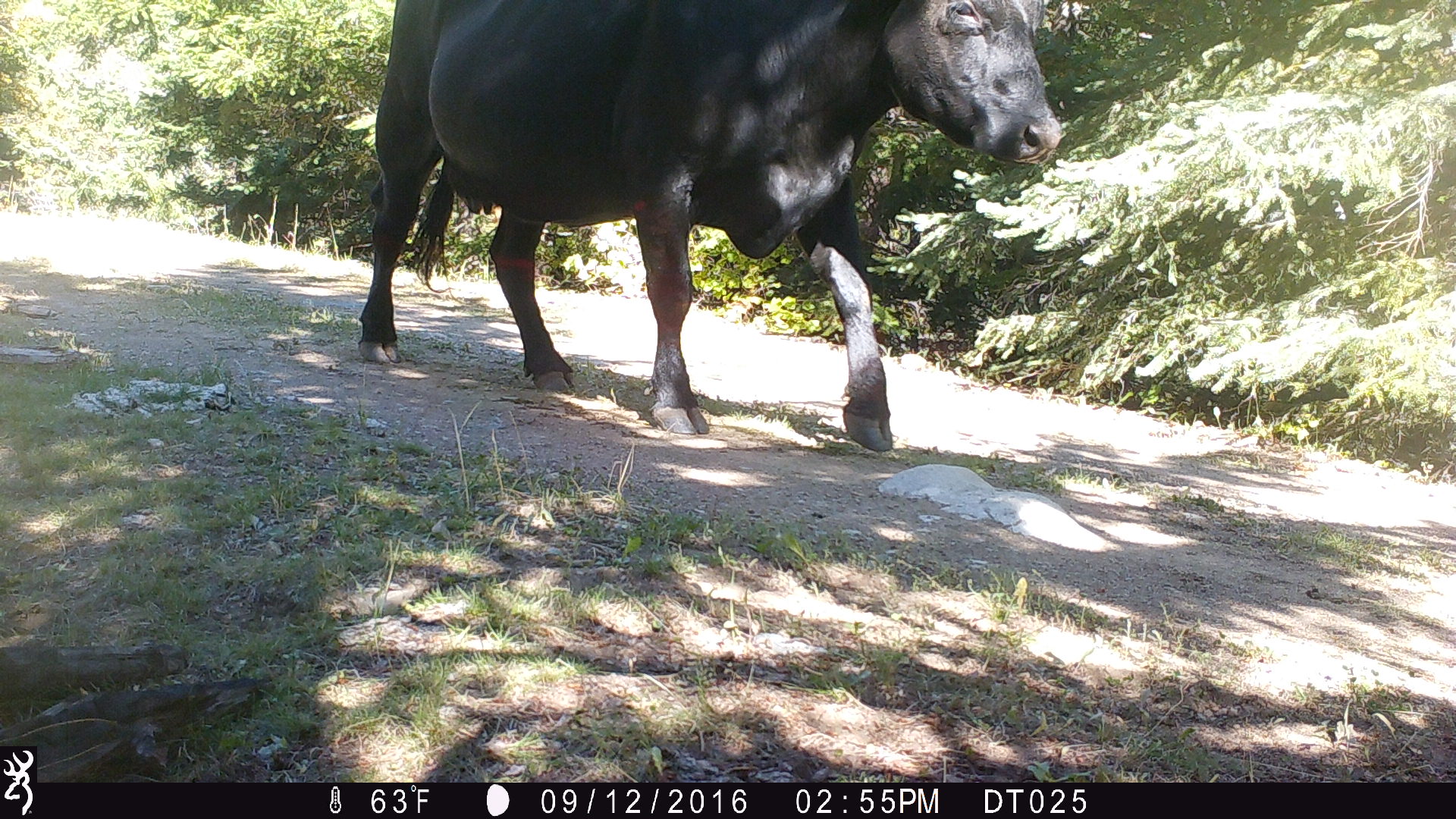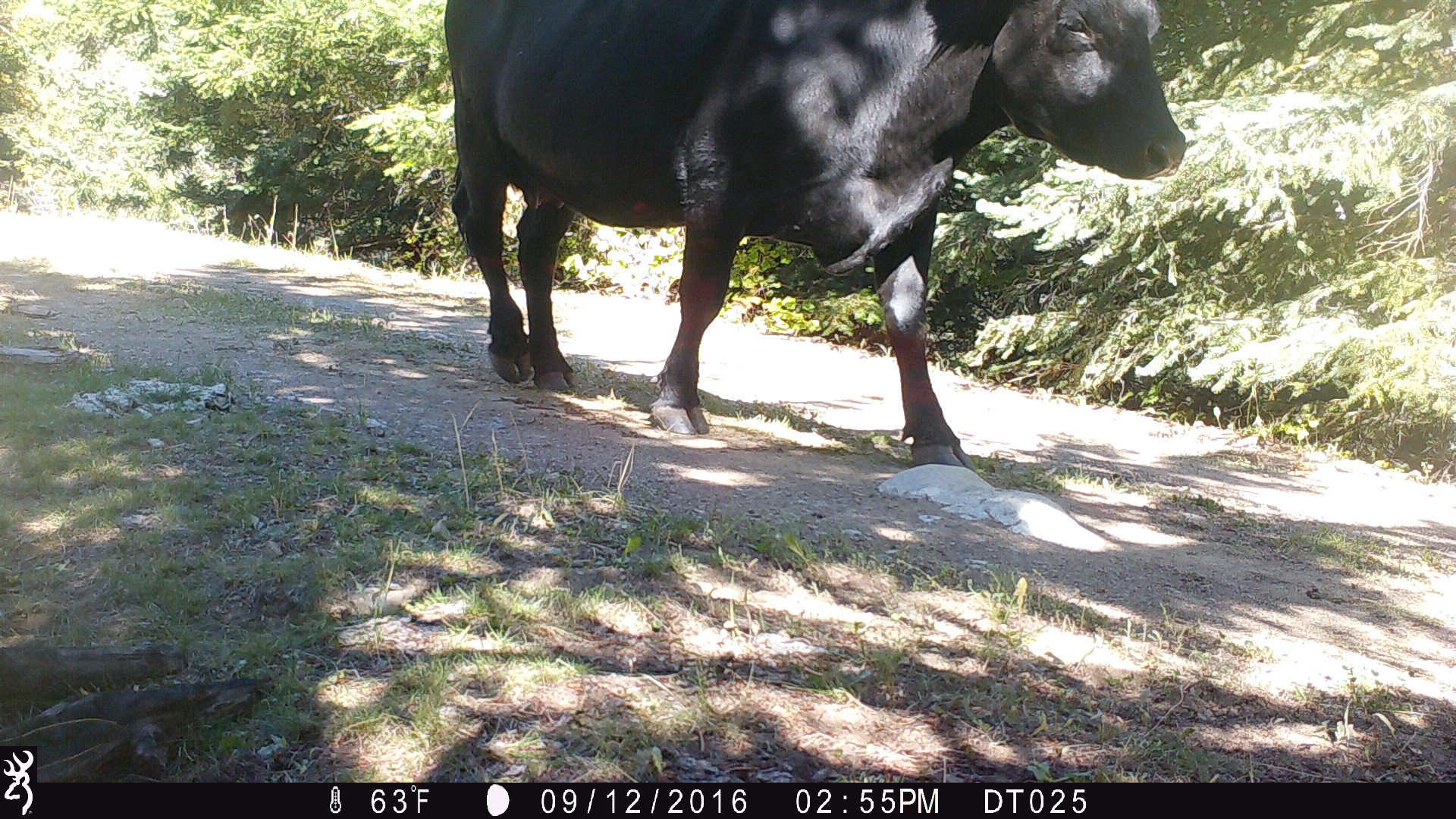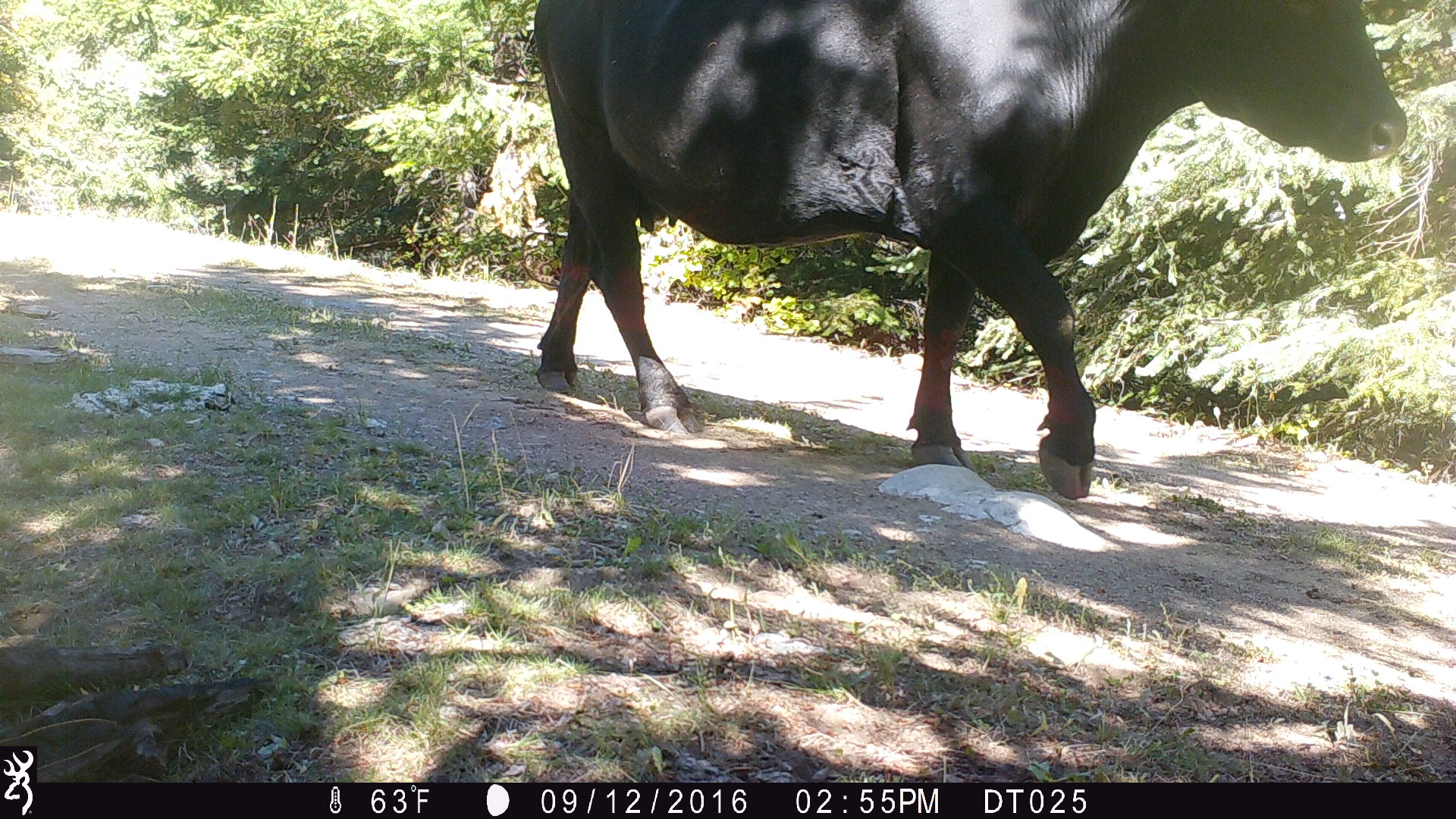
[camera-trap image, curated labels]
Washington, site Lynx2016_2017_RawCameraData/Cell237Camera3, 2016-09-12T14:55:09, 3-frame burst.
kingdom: Animalia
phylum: Chordata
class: Mammalia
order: Artiodactyla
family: Bovidae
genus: Bos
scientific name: Bos taurus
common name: domestic cattle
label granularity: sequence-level